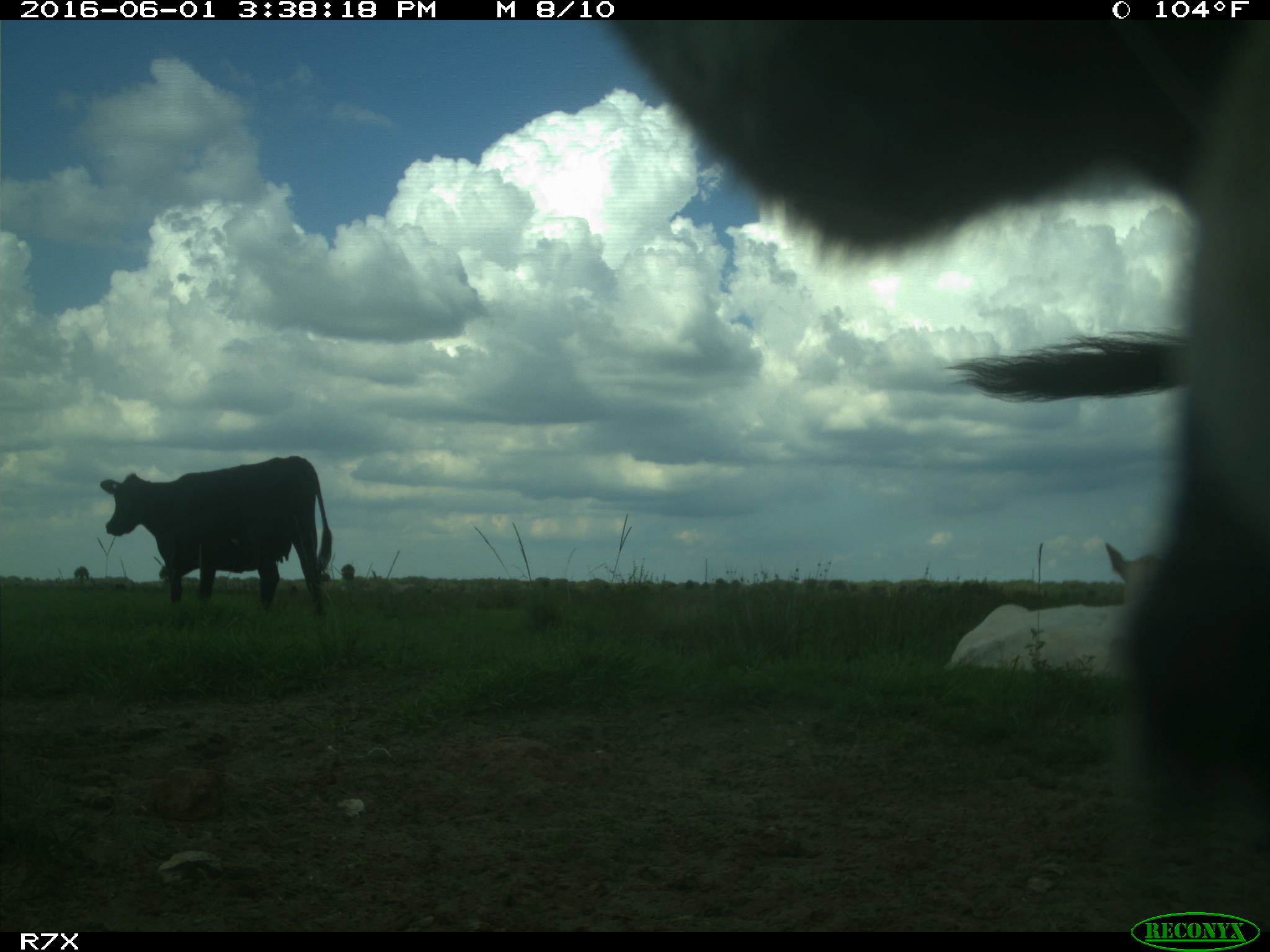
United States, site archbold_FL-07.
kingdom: Animalia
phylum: Chordata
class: Mammalia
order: Artiodactyla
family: Bovidae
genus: Bos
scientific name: Bos taurus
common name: domestic cow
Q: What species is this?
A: Bos taurus (domestic cow).